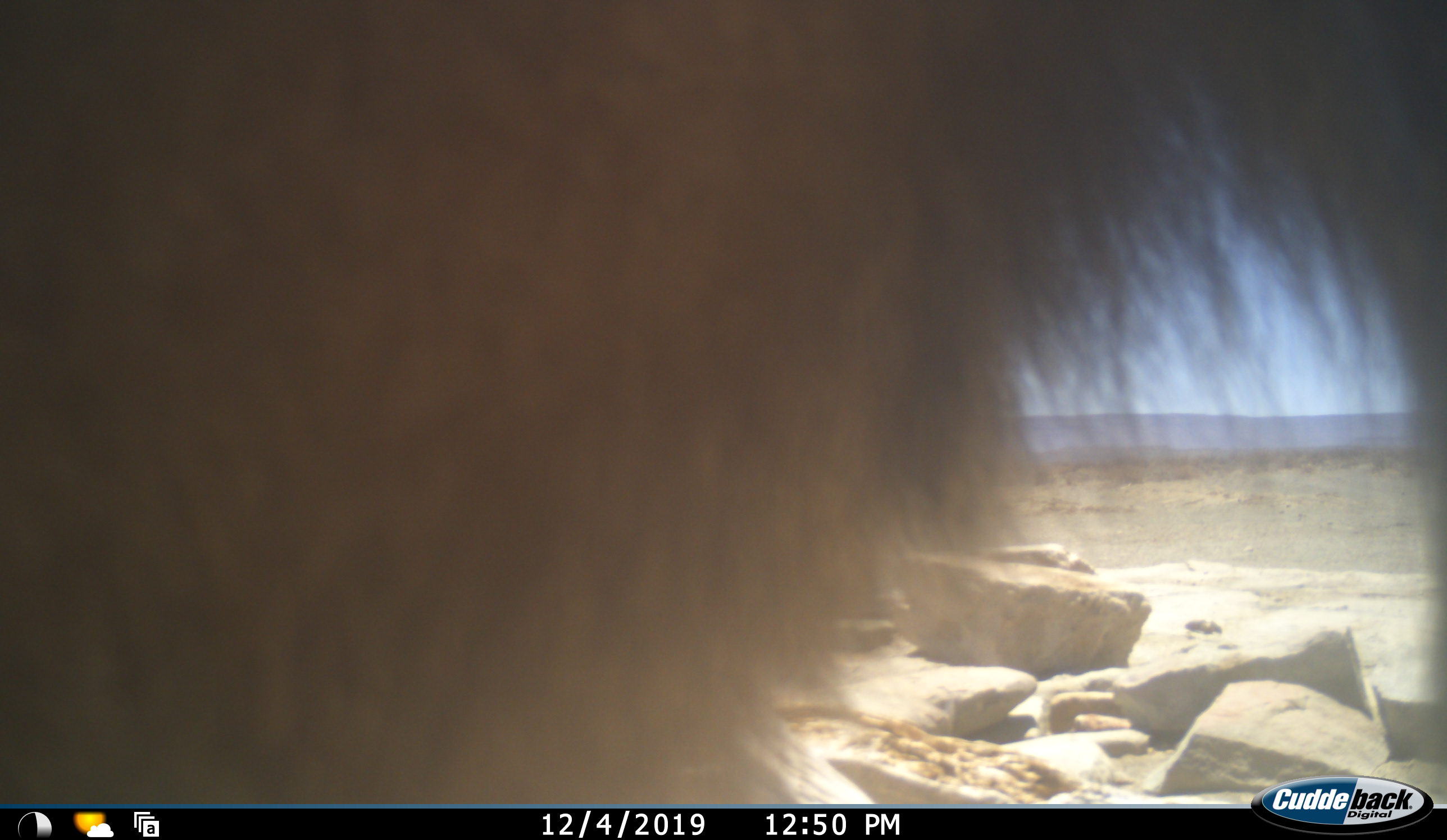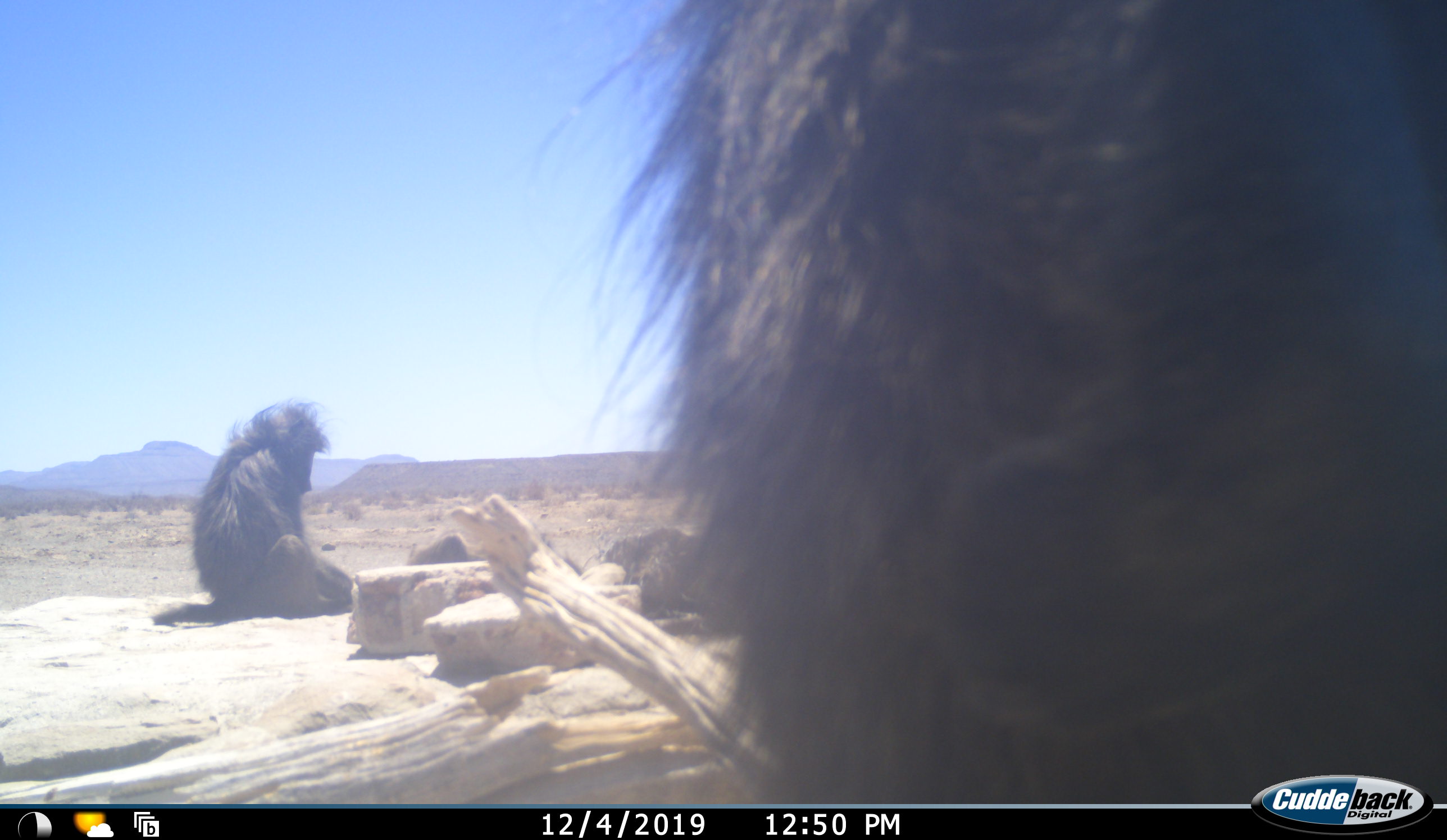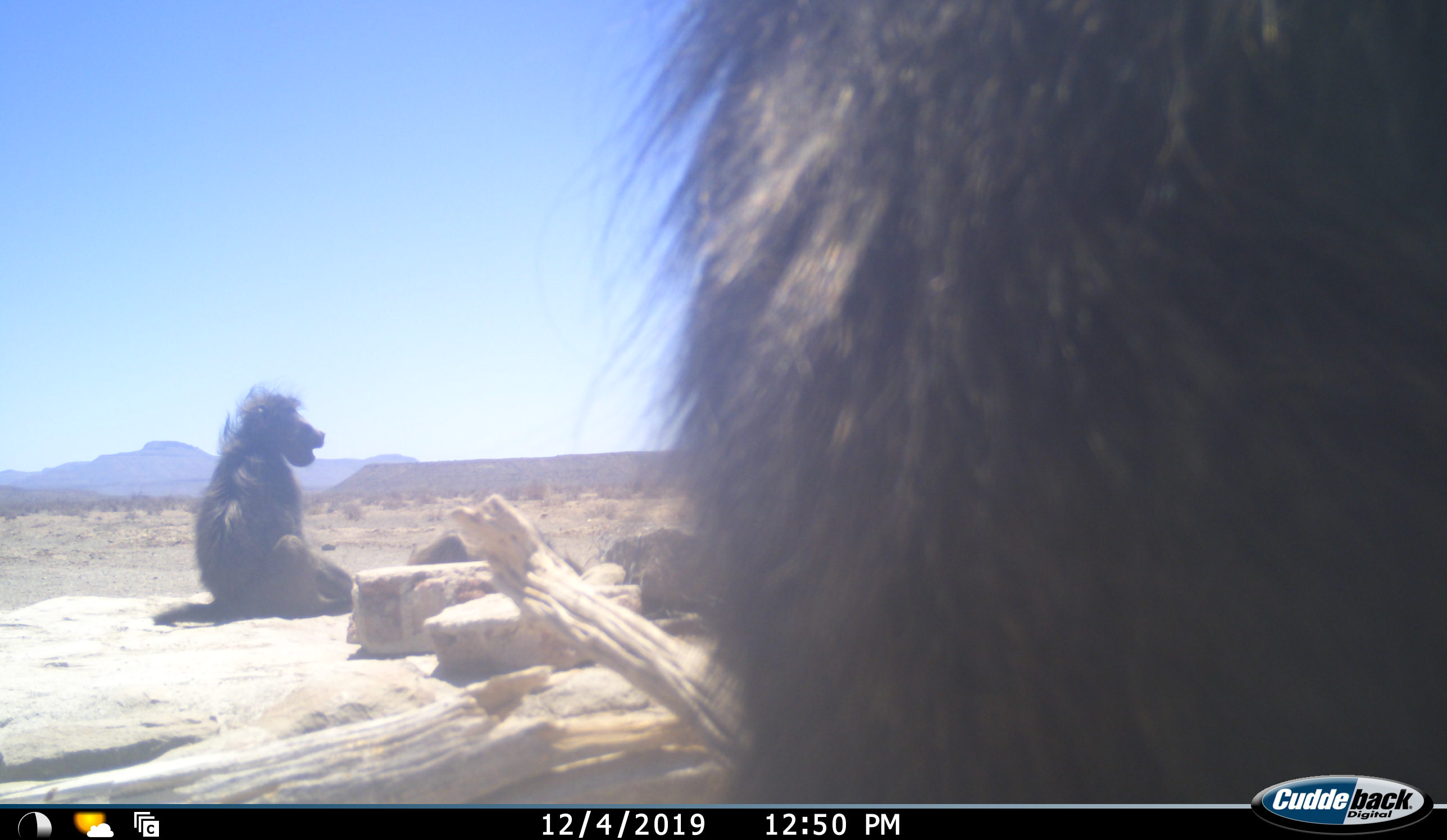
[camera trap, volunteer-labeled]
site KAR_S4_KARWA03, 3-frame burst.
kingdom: Animalia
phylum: Chordata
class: Mammalia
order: Primates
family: Cercopithecidae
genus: Papio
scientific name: Papio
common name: baboon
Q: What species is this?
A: Baboon (Papio).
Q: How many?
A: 2.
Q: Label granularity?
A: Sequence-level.